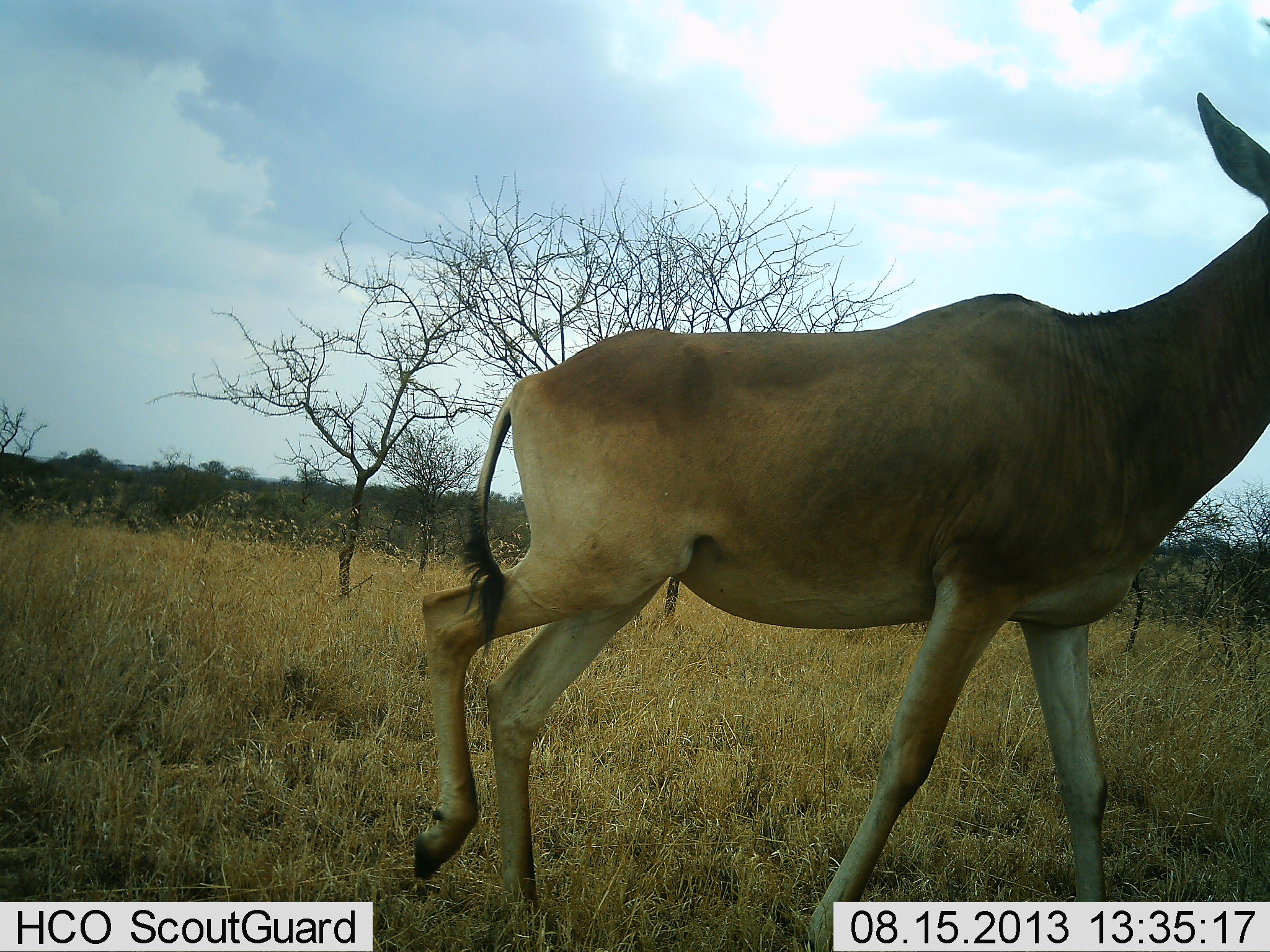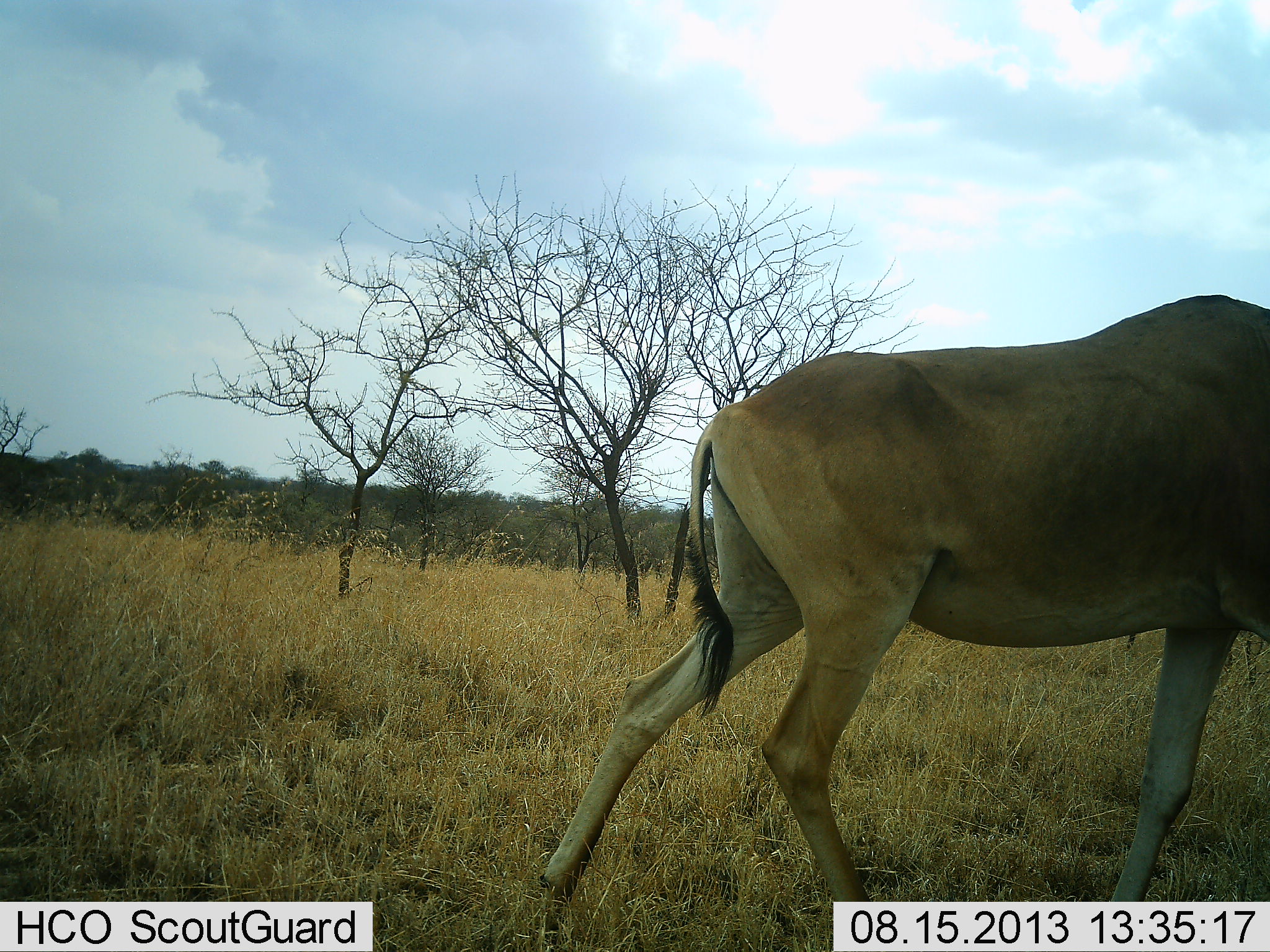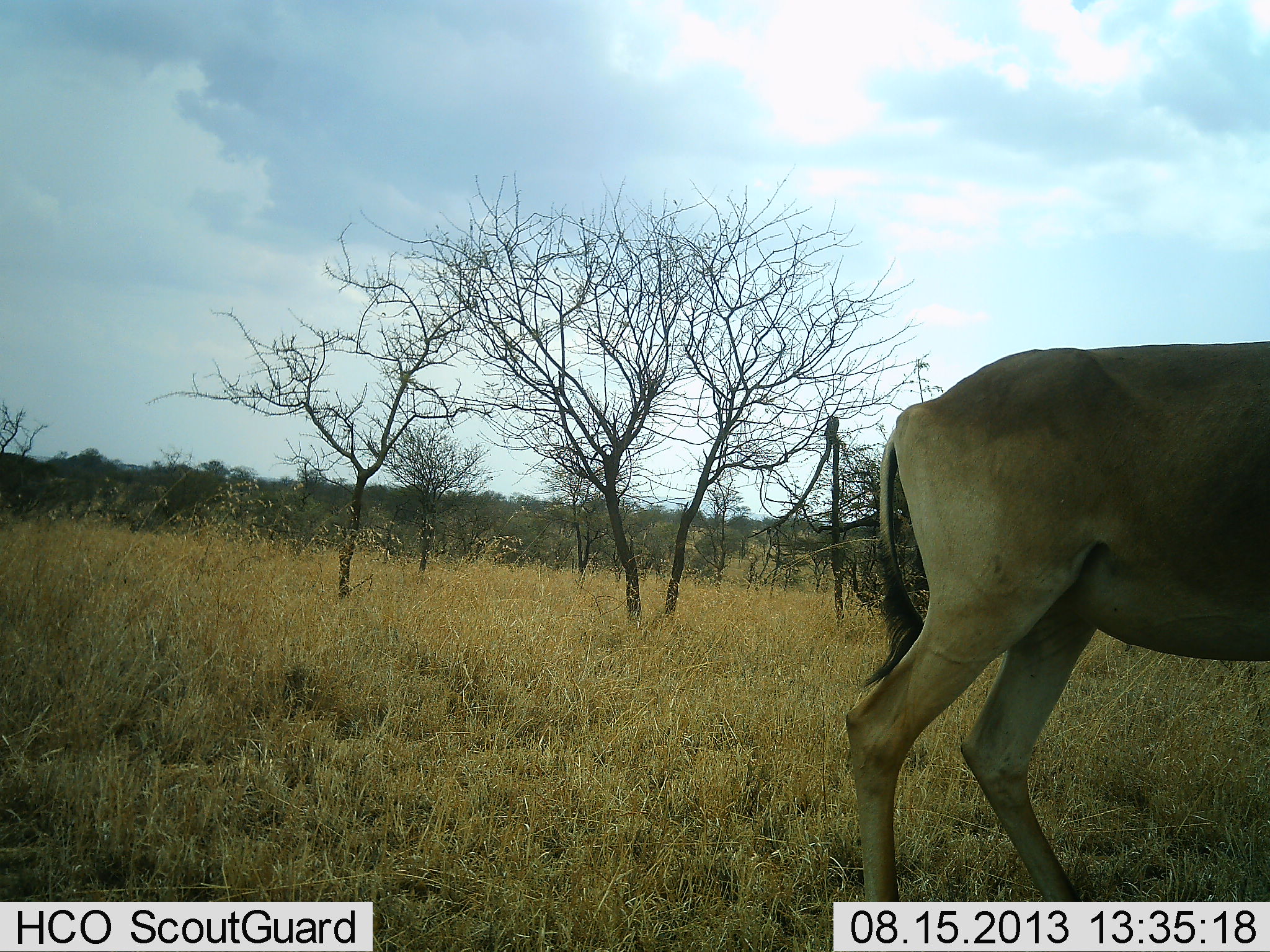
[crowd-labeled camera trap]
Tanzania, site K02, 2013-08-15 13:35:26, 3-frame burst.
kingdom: Animalia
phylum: Chordata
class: Mammalia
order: Artiodactyla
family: Bovidae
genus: Alcelaphus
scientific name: Alcelaphus buselaphus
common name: hartebeest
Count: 1.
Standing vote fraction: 4%.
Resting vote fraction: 0%.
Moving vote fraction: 96%.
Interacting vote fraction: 0%.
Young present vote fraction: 0%.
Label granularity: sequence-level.